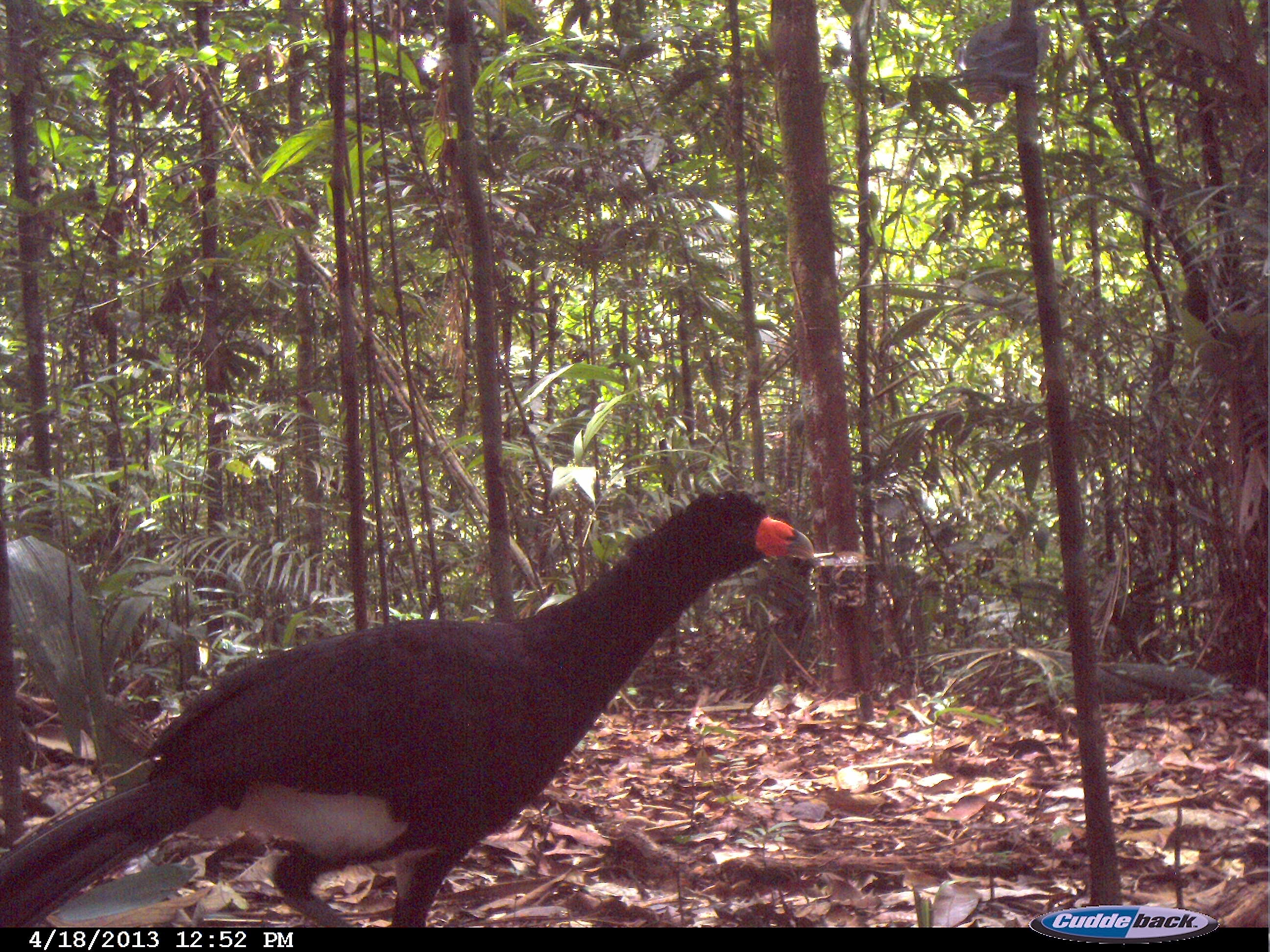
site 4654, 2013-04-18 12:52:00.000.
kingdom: Animalia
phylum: Chordata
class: Aves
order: Galliformes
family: Cracidae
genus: Crax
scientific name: Crax alector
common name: black curassow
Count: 1.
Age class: adult.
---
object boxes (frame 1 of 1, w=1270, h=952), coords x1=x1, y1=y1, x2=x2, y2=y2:
crax alector: x1=0, y1=488, x2=819, y2=927